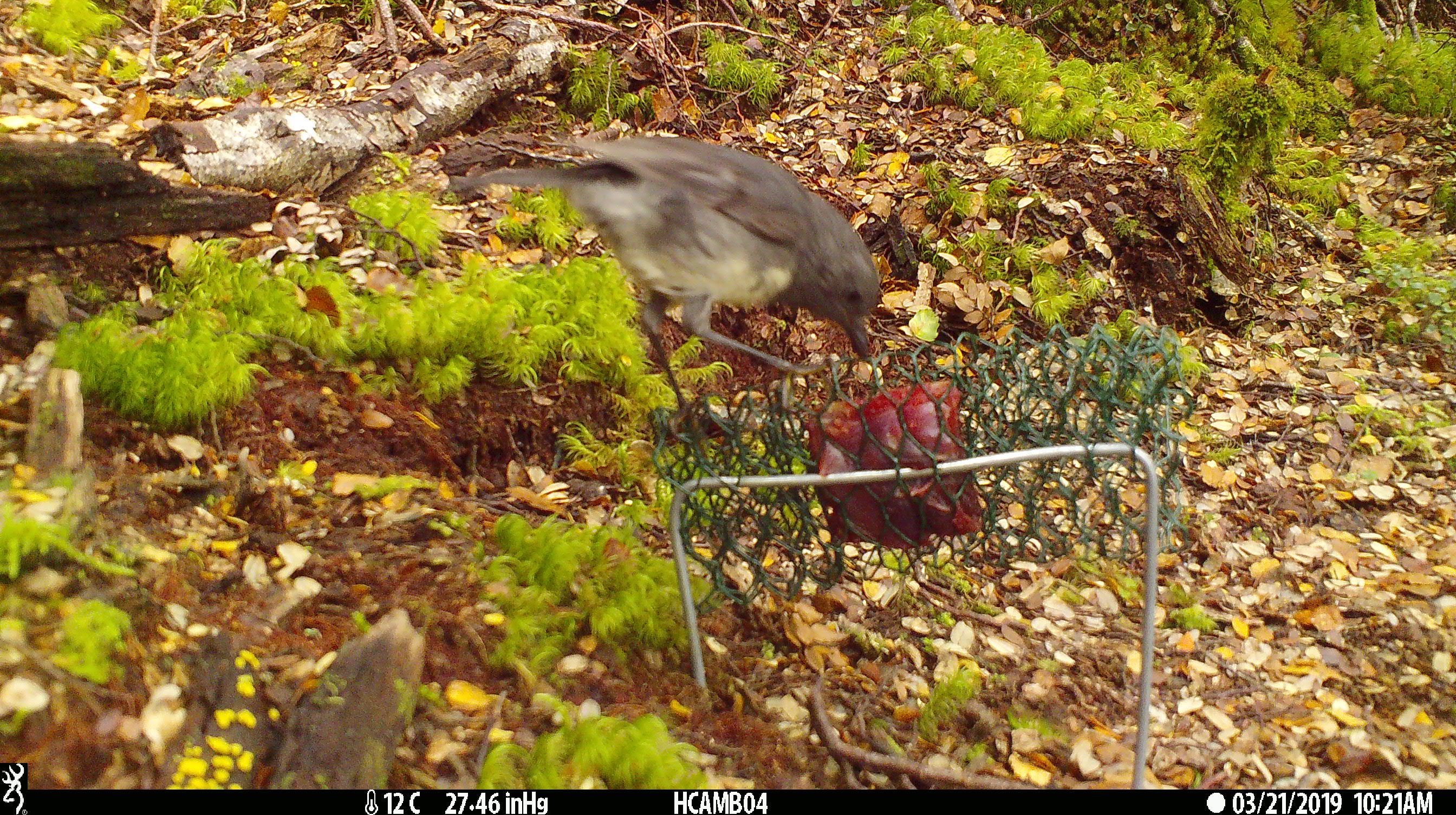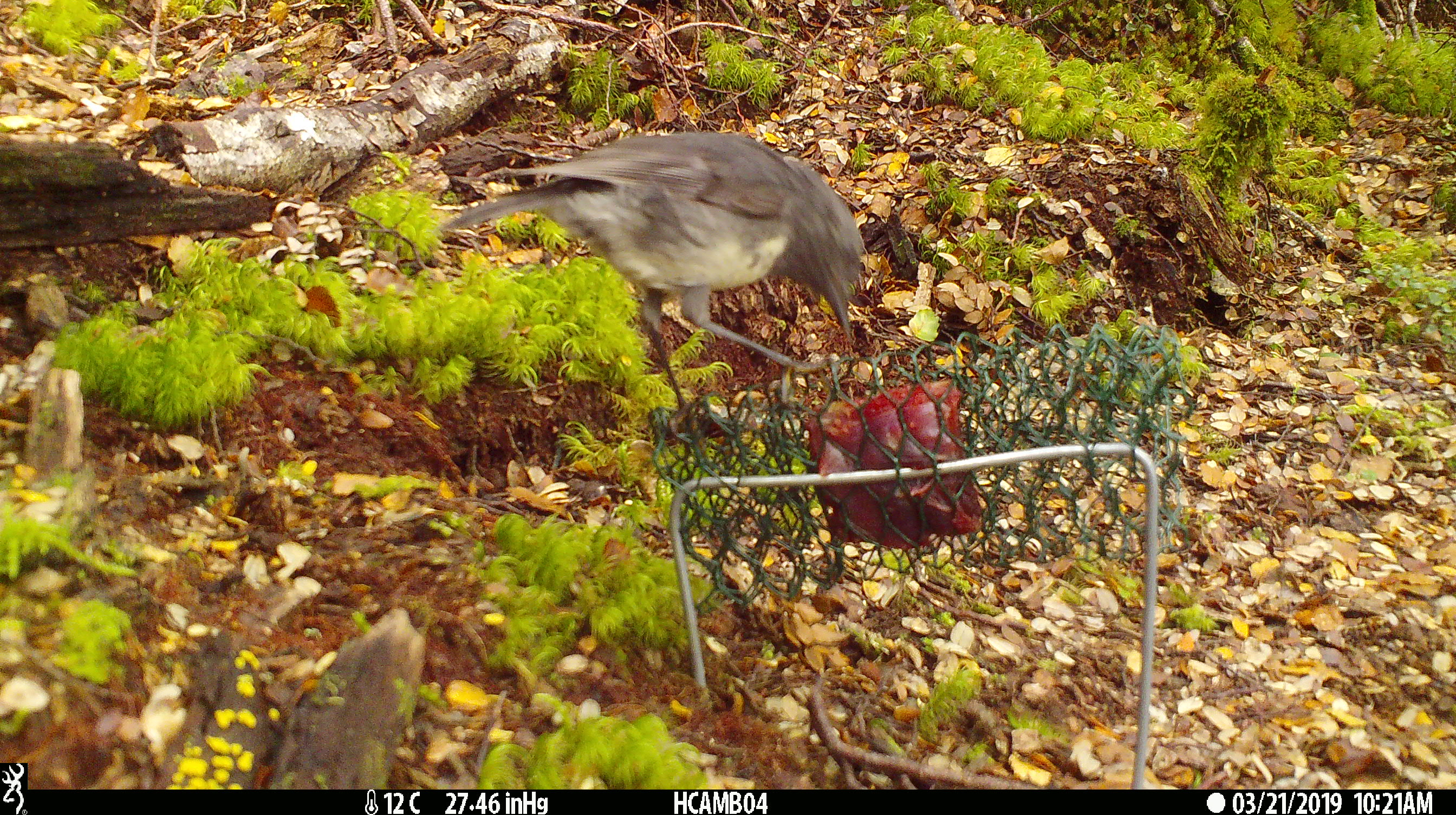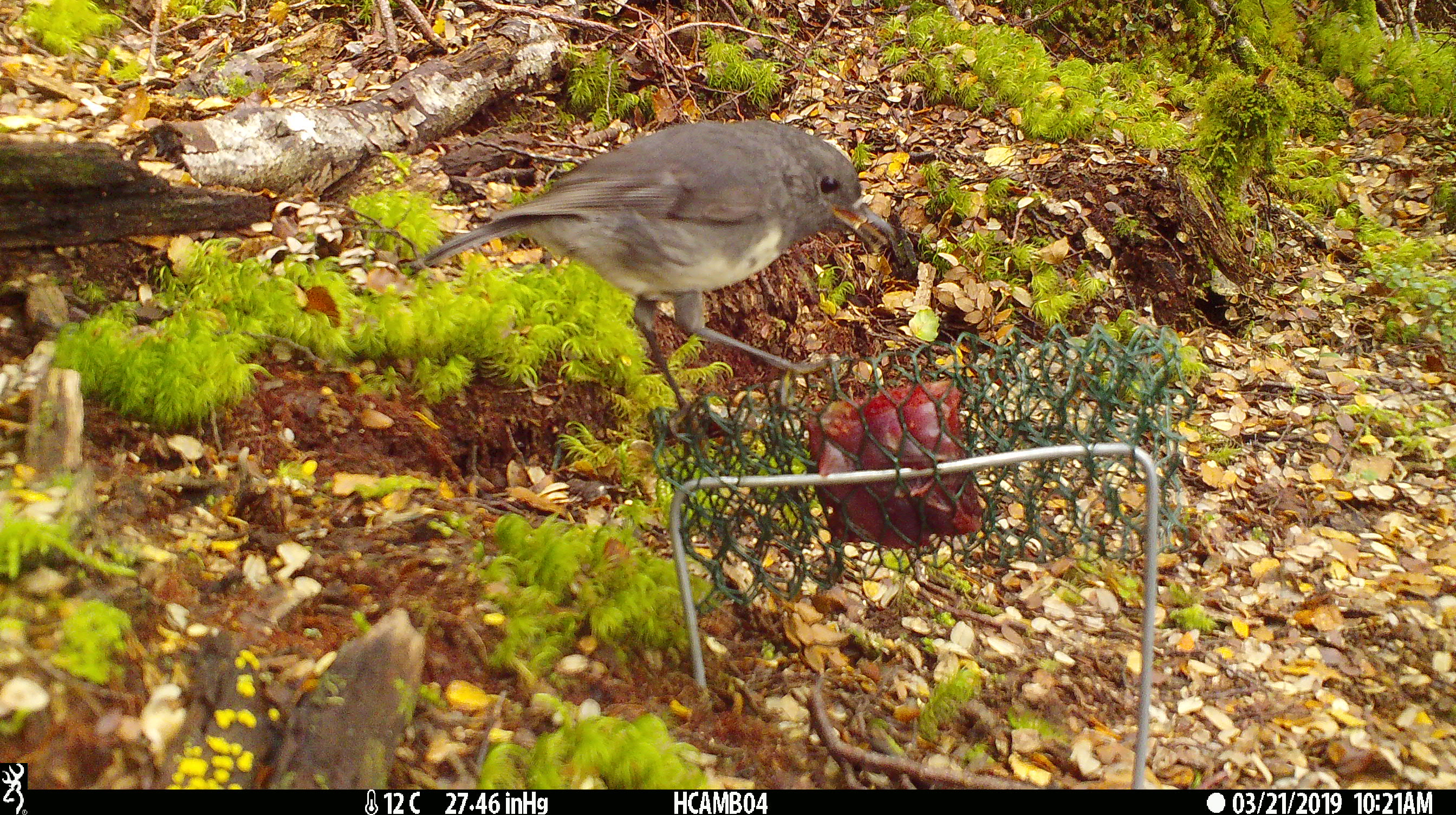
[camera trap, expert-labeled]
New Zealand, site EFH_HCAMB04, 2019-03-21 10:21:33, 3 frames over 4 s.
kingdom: Animalia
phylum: Chordata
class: Aves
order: Passeriformes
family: Petroicidae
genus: Petroica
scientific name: Petroica australis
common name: new zealand robin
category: robin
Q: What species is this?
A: Robin (new zealand robin) (Petroica australis).